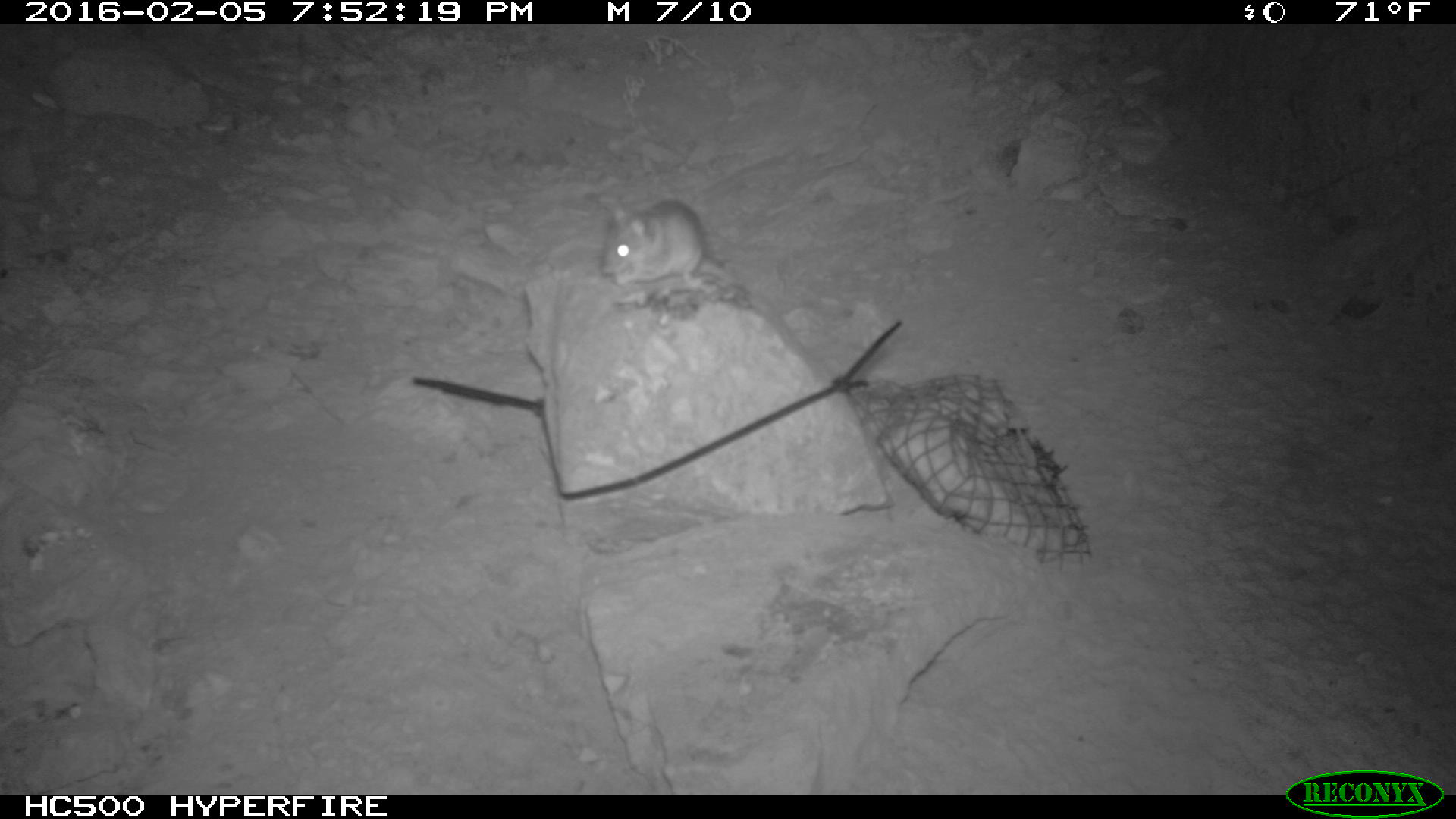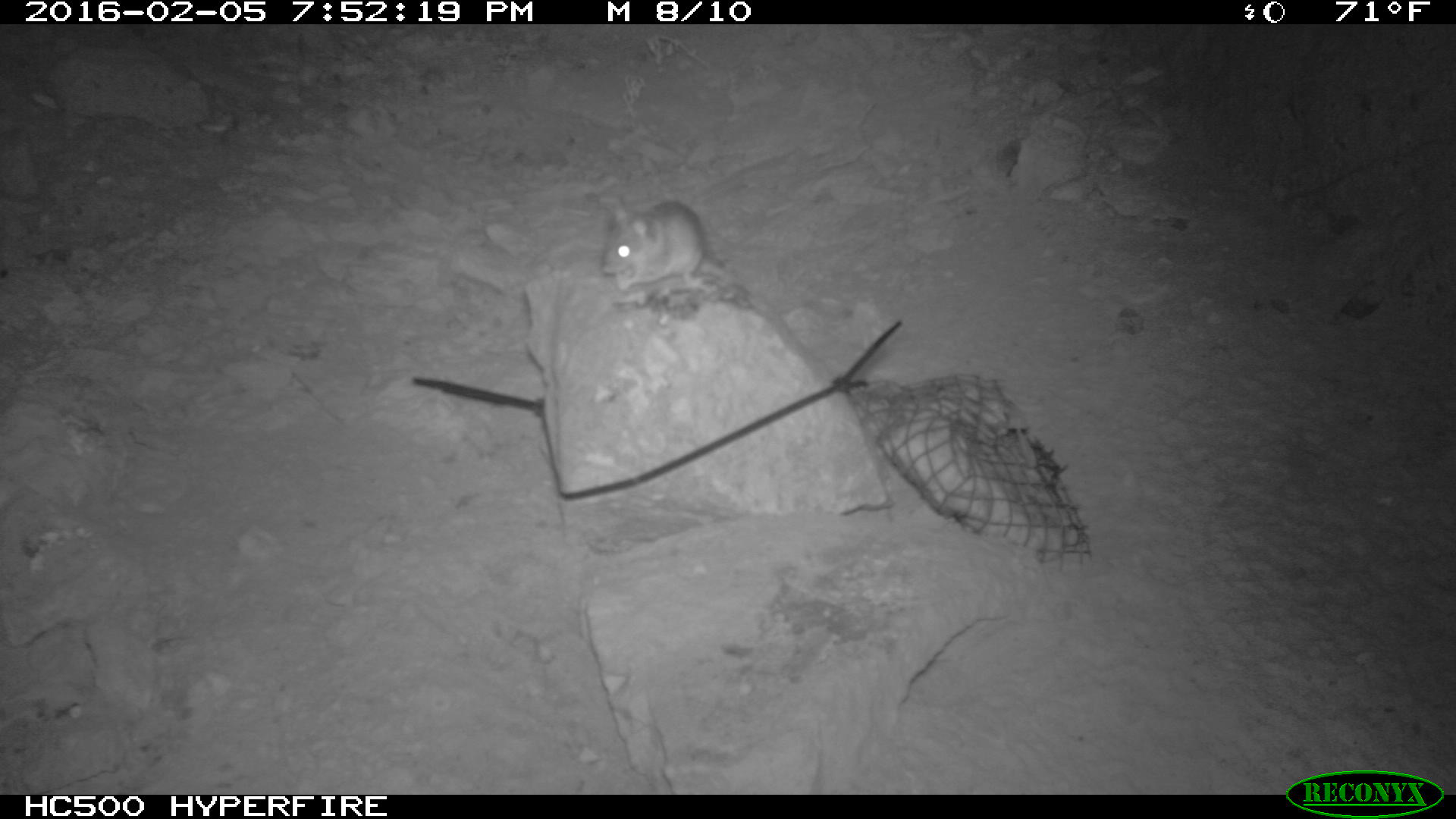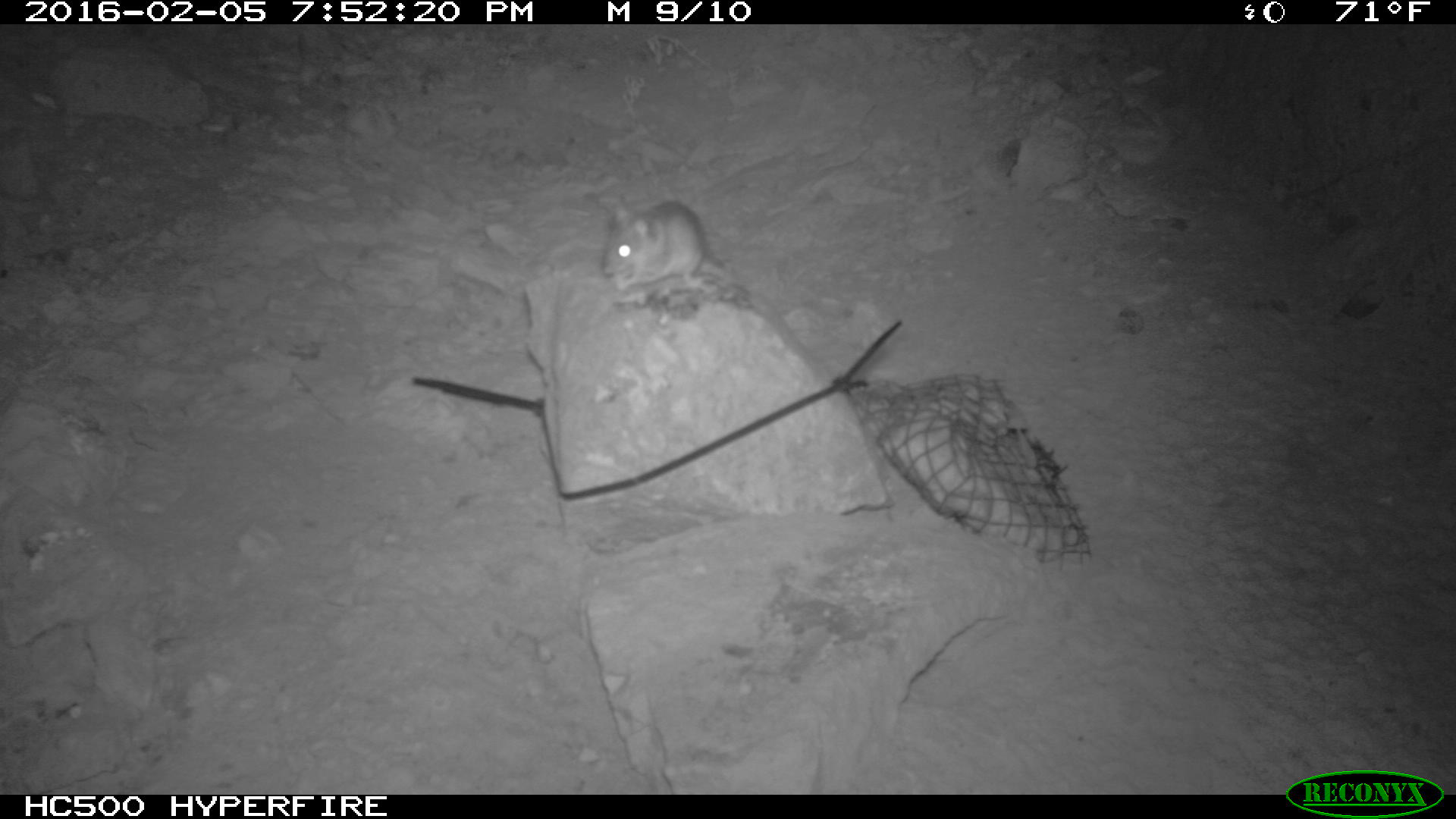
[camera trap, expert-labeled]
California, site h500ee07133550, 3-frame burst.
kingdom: Animalia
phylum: Chordata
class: Mammalia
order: Rodentia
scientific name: Rodentia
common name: rodent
Rodent (Rodentia).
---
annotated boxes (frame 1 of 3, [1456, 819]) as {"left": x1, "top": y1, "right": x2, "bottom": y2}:
rodent: {"left": 599, "top": 196, "right": 720, "bottom": 287}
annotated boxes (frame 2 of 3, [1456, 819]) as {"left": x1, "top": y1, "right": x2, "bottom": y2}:
rodent: {"left": 603, "top": 199, "right": 729, "bottom": 290}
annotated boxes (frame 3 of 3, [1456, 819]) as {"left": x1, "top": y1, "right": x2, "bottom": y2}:
rodent: {"left": 601, "top": 196, "right": 726, "bottom": 296}